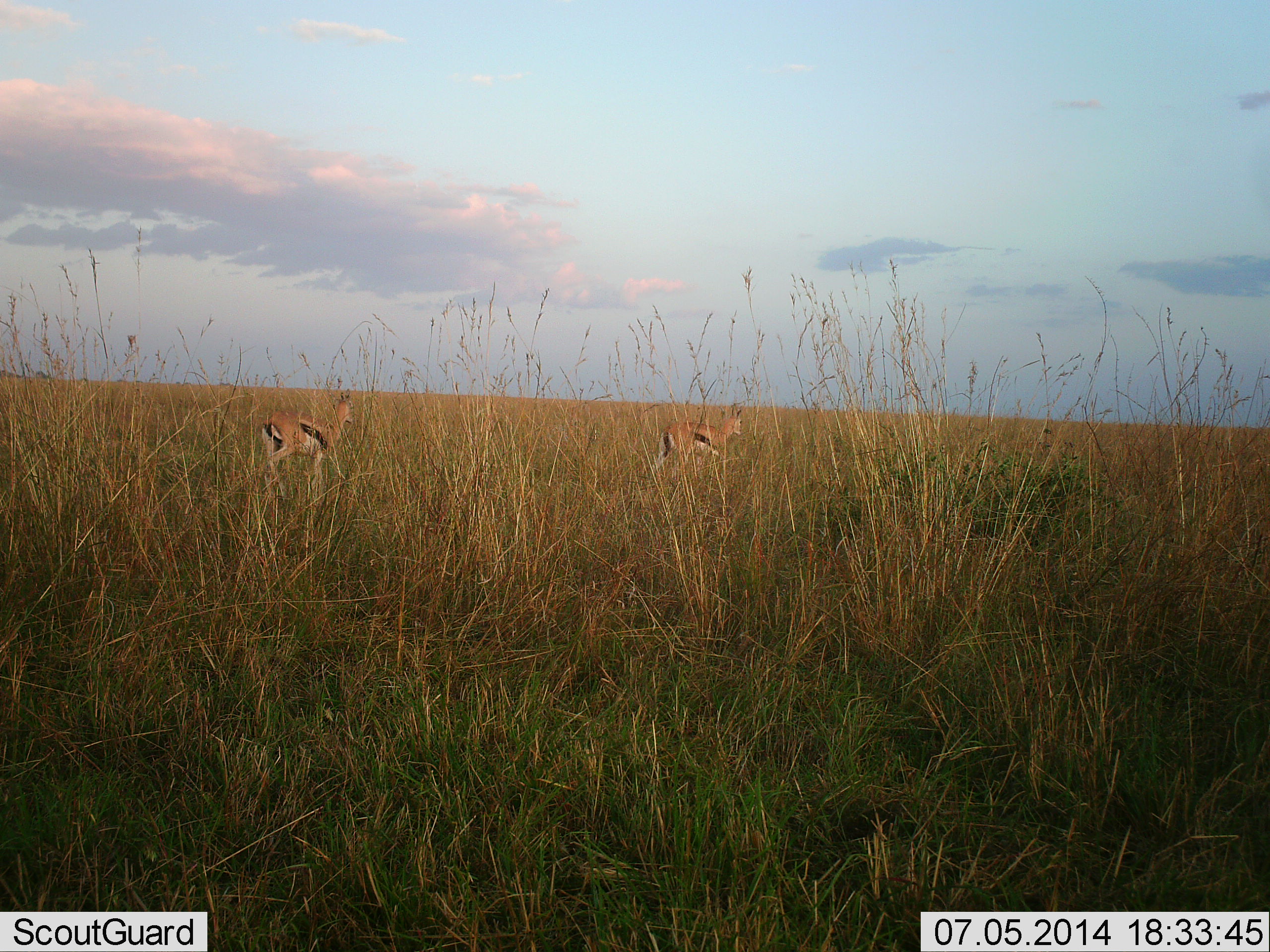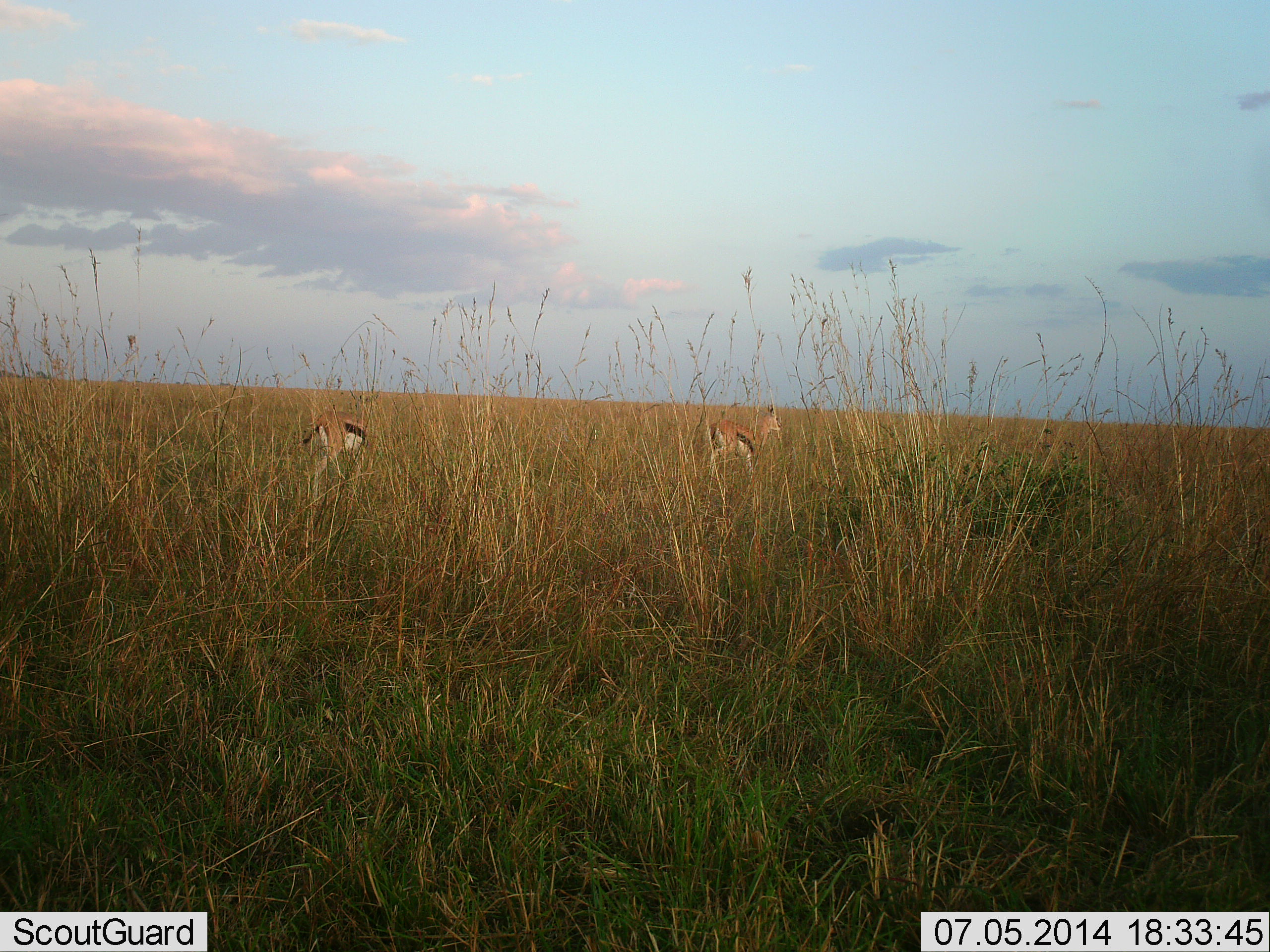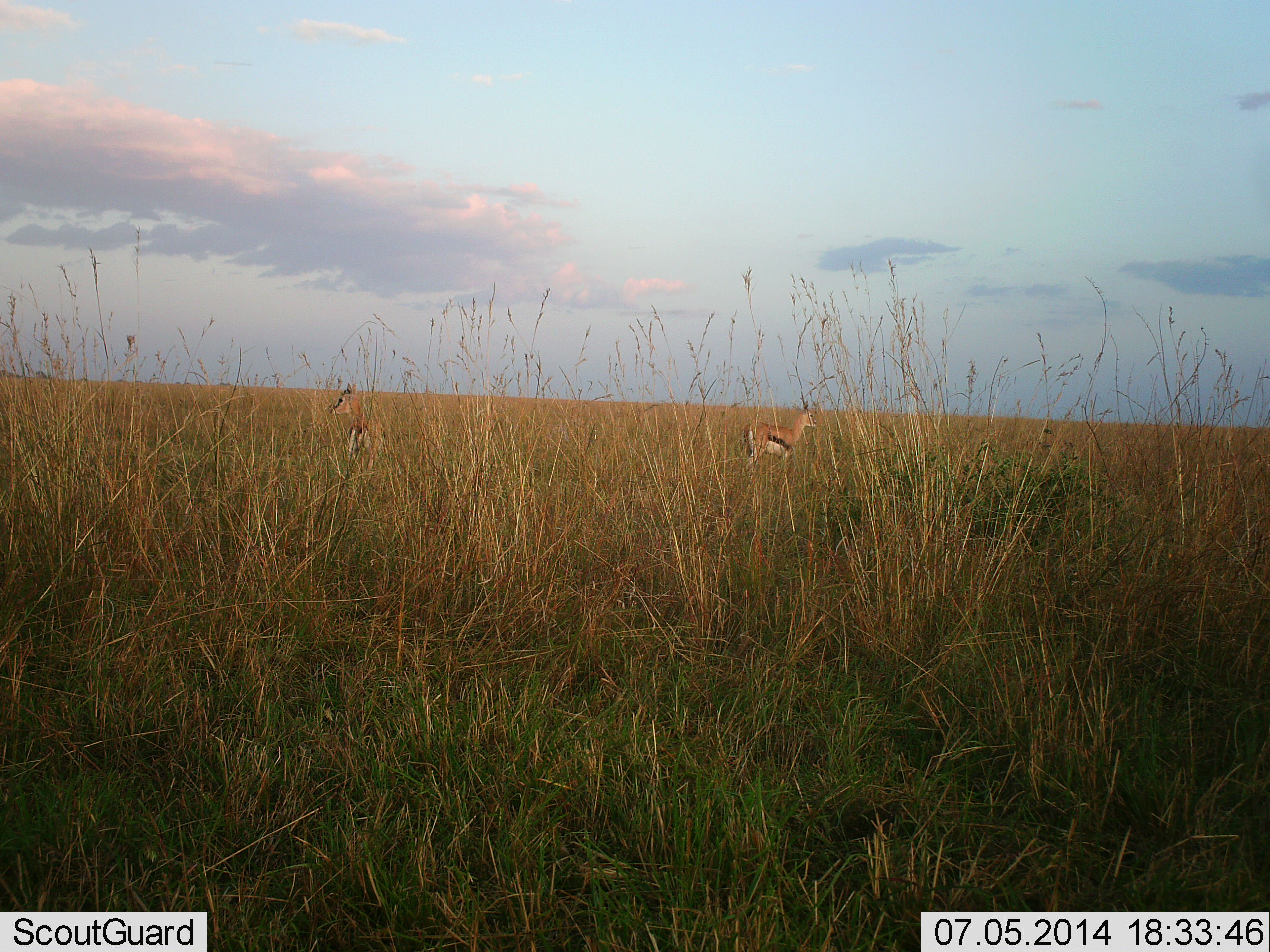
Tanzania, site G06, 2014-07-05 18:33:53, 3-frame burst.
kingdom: Animalia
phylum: Chordata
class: Mammalia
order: Artiodactyla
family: Bovidae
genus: Eudorcas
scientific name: Eudorcas thomsonii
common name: thomson's gazelle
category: gazellethomsons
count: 2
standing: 40%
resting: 0%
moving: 60%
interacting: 0%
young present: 0%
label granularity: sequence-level